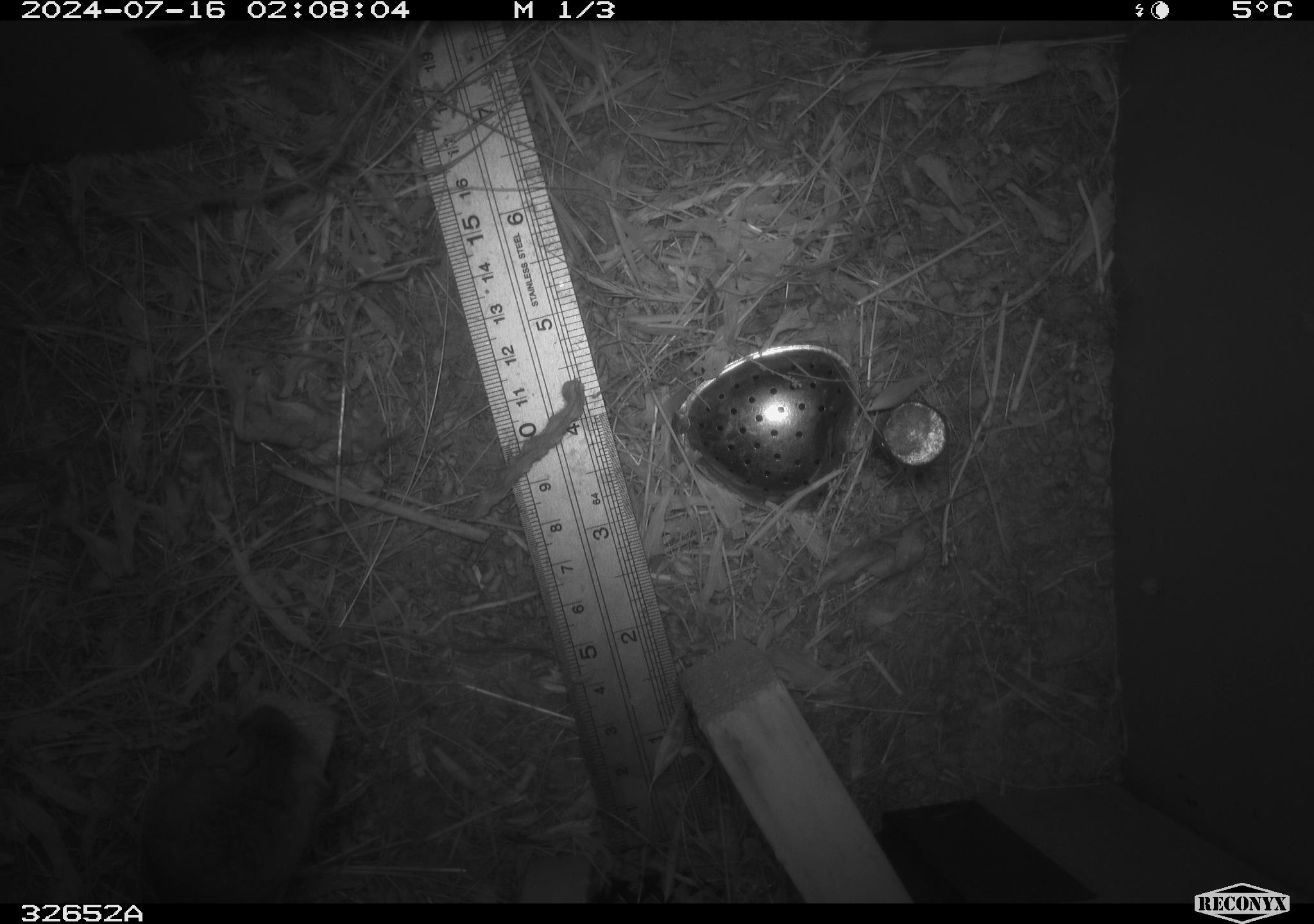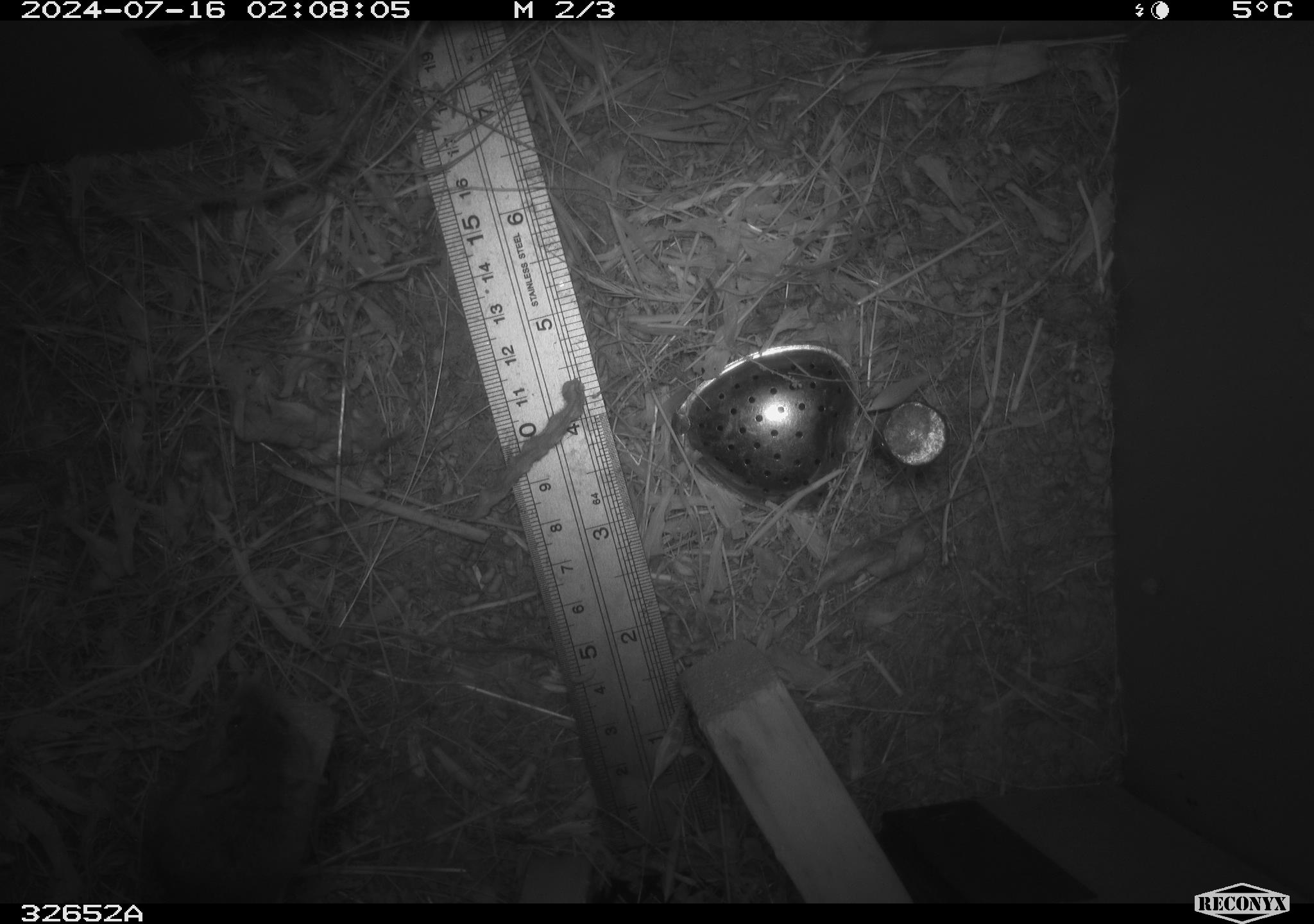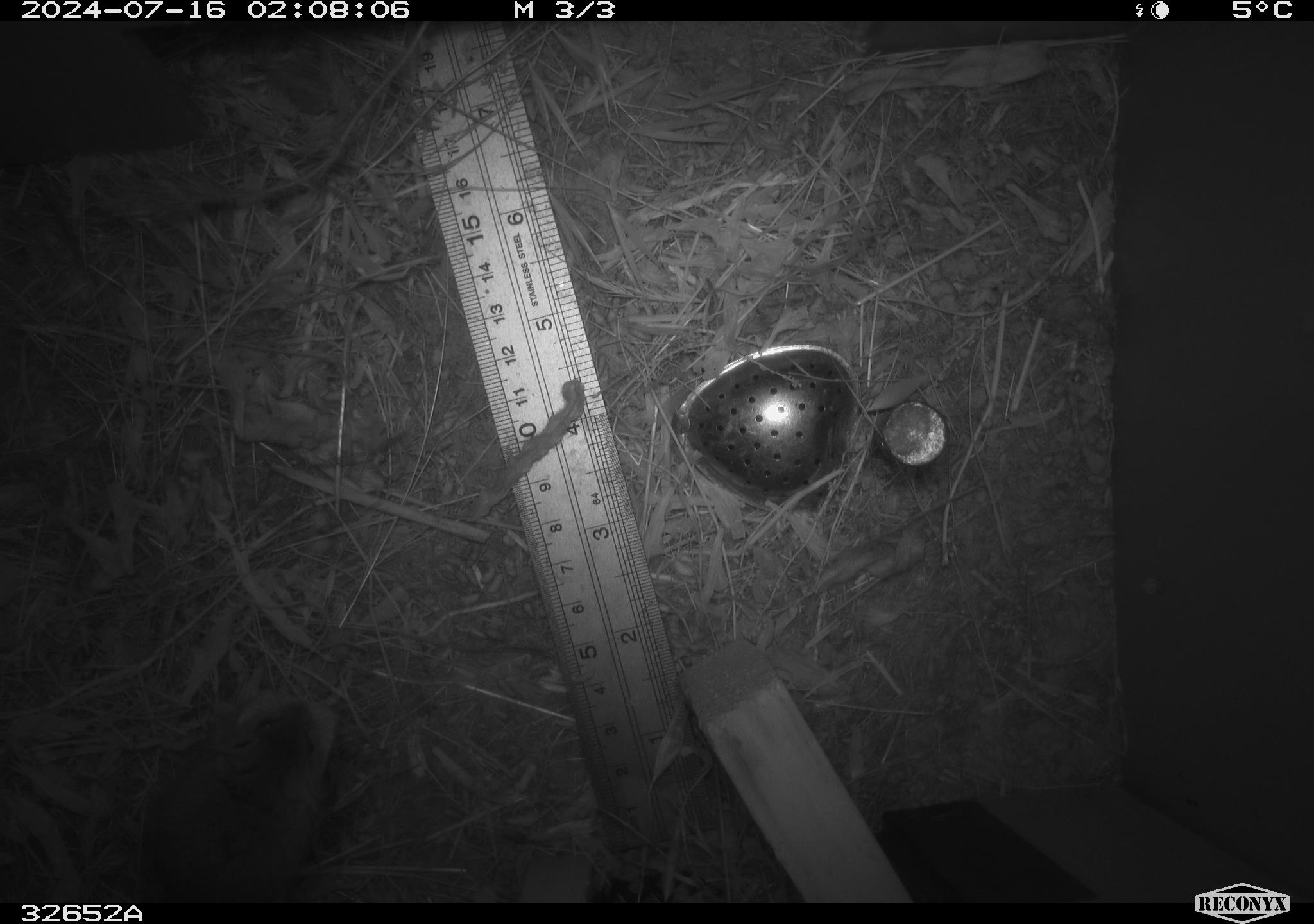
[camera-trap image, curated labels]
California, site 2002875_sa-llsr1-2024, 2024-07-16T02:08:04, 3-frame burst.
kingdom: Animalia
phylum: Chordata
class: Mammalia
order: Rodentia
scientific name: Rodentia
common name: mouse species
Mouse species (Rodentia).